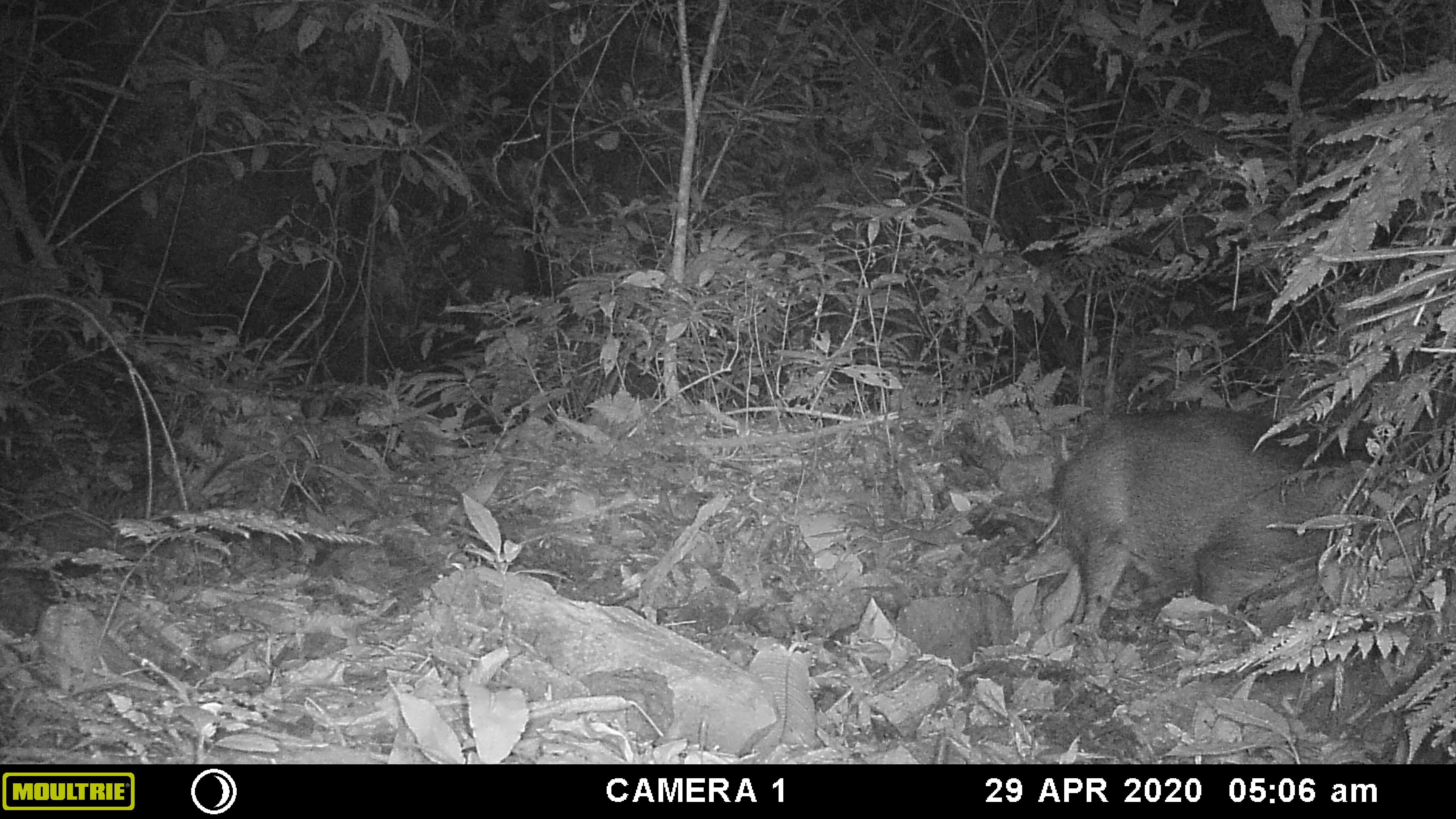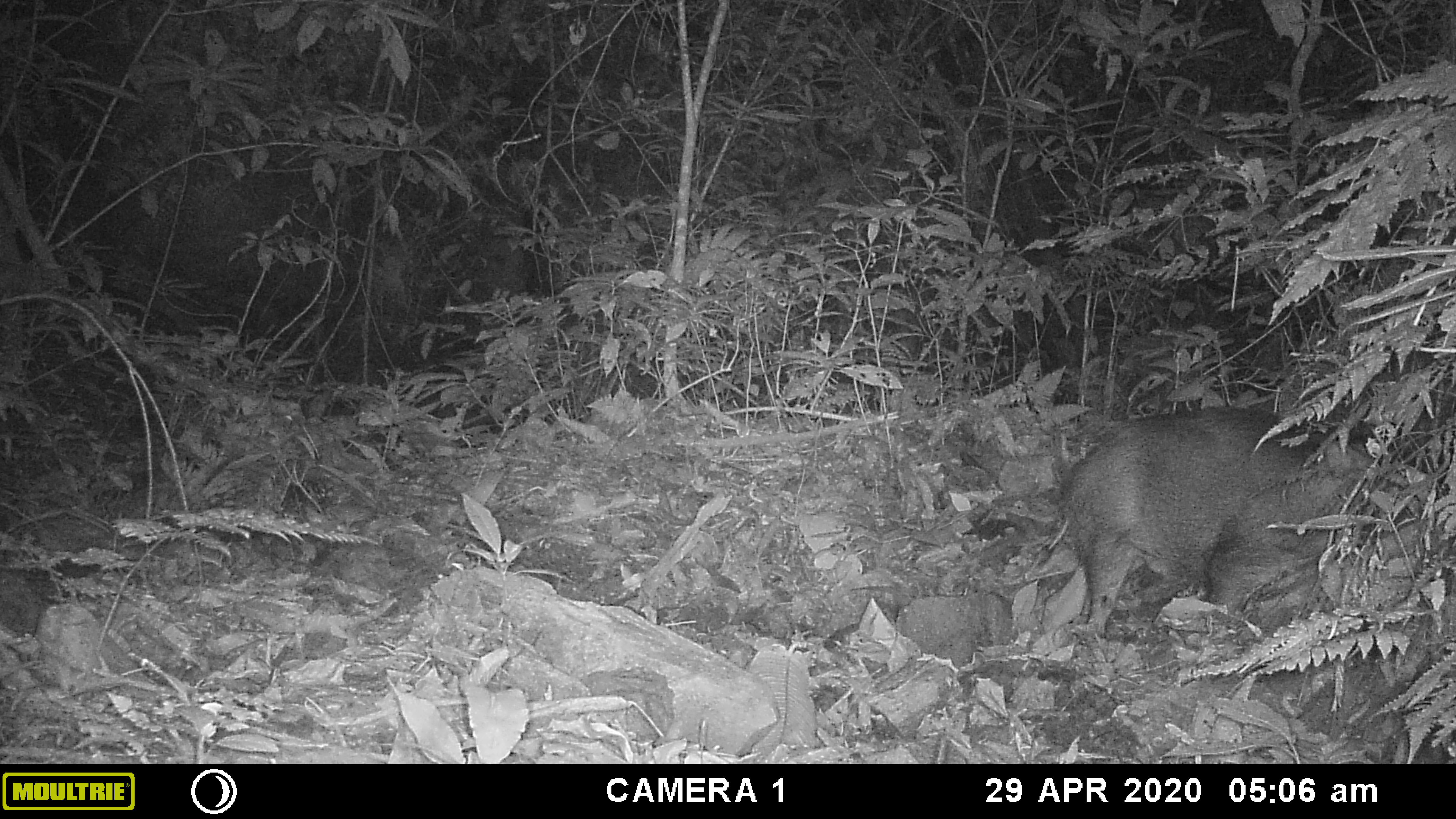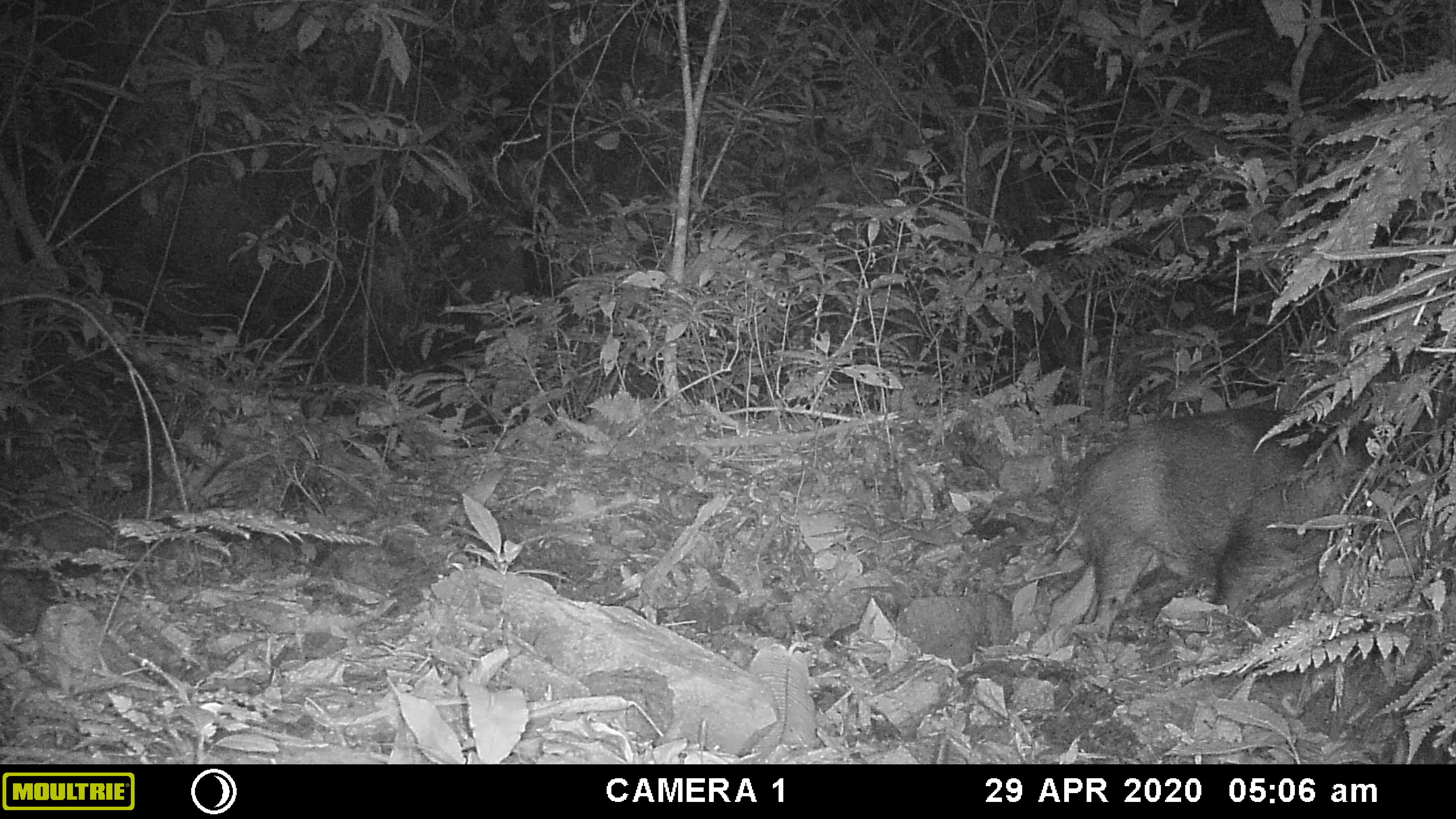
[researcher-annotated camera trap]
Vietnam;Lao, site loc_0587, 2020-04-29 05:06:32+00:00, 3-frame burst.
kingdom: Animalia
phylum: Chordata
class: Mammalia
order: Artiodactyla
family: Suidae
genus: Sus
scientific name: Sus scrofa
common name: eurasian wild pig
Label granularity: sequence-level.